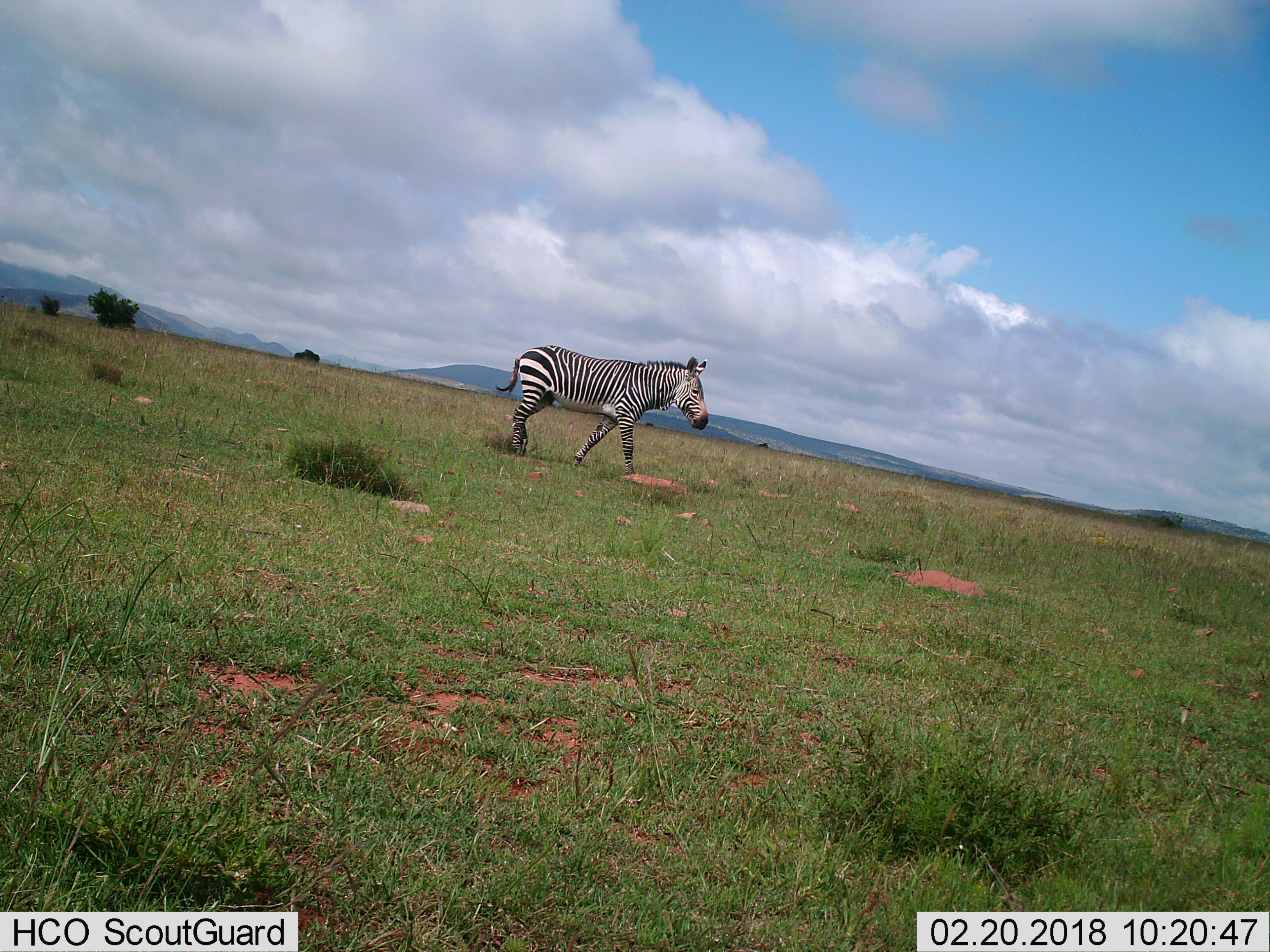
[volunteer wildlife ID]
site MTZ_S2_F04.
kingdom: Animalia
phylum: Chordata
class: Mammalia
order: Perissodactyla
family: Equidae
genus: Equus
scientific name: Equus zebra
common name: mountain zebra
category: zebramountain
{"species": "zebramountain (mountain zebra) (Equus zebra)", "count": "1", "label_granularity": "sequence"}